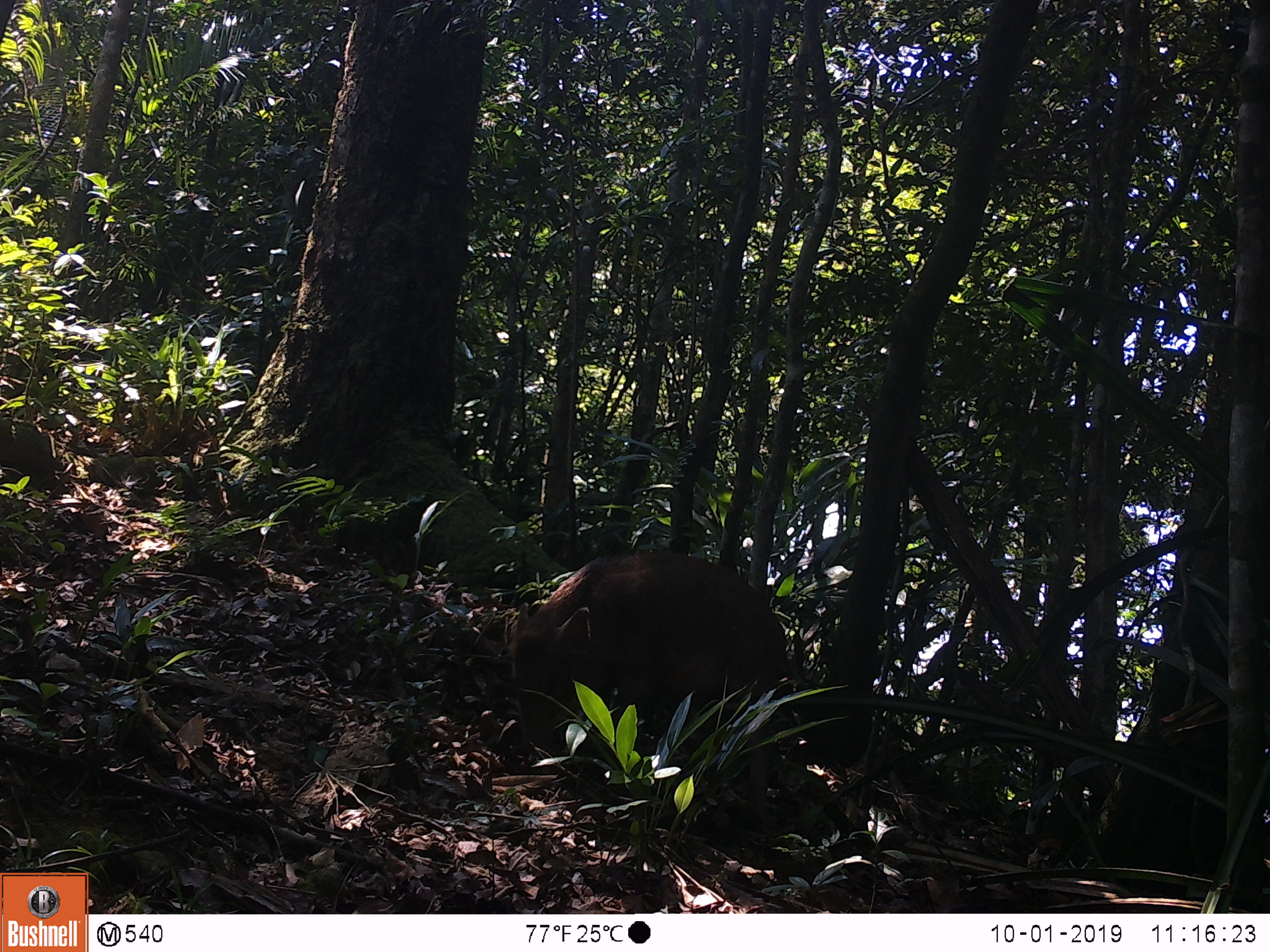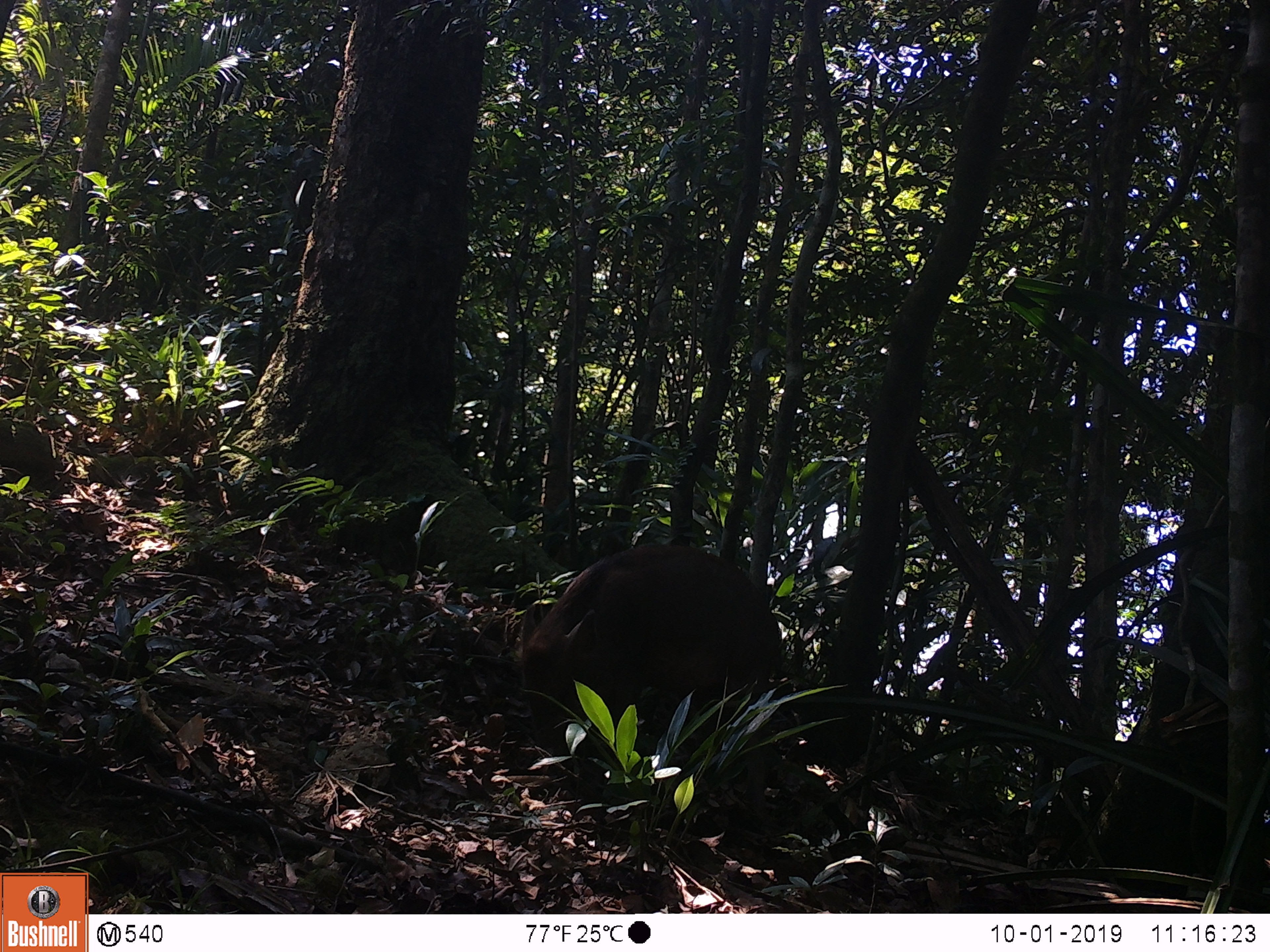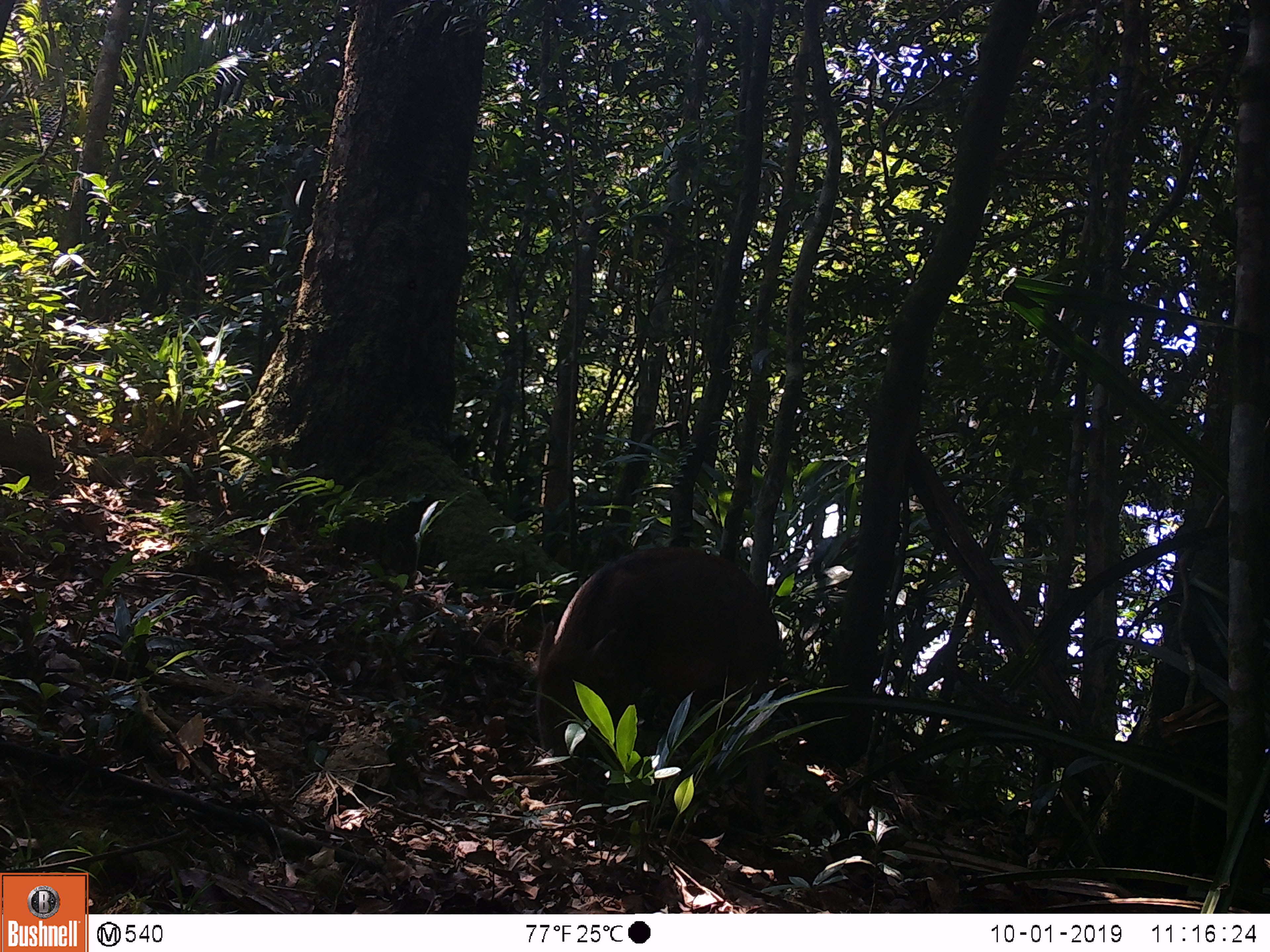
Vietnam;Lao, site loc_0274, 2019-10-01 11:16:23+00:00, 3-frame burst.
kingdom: Animalia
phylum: Chordata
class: Mammalia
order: Artiodactyla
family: Suidae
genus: Sus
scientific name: Sus scrofa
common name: eurasian wild pig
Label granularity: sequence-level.